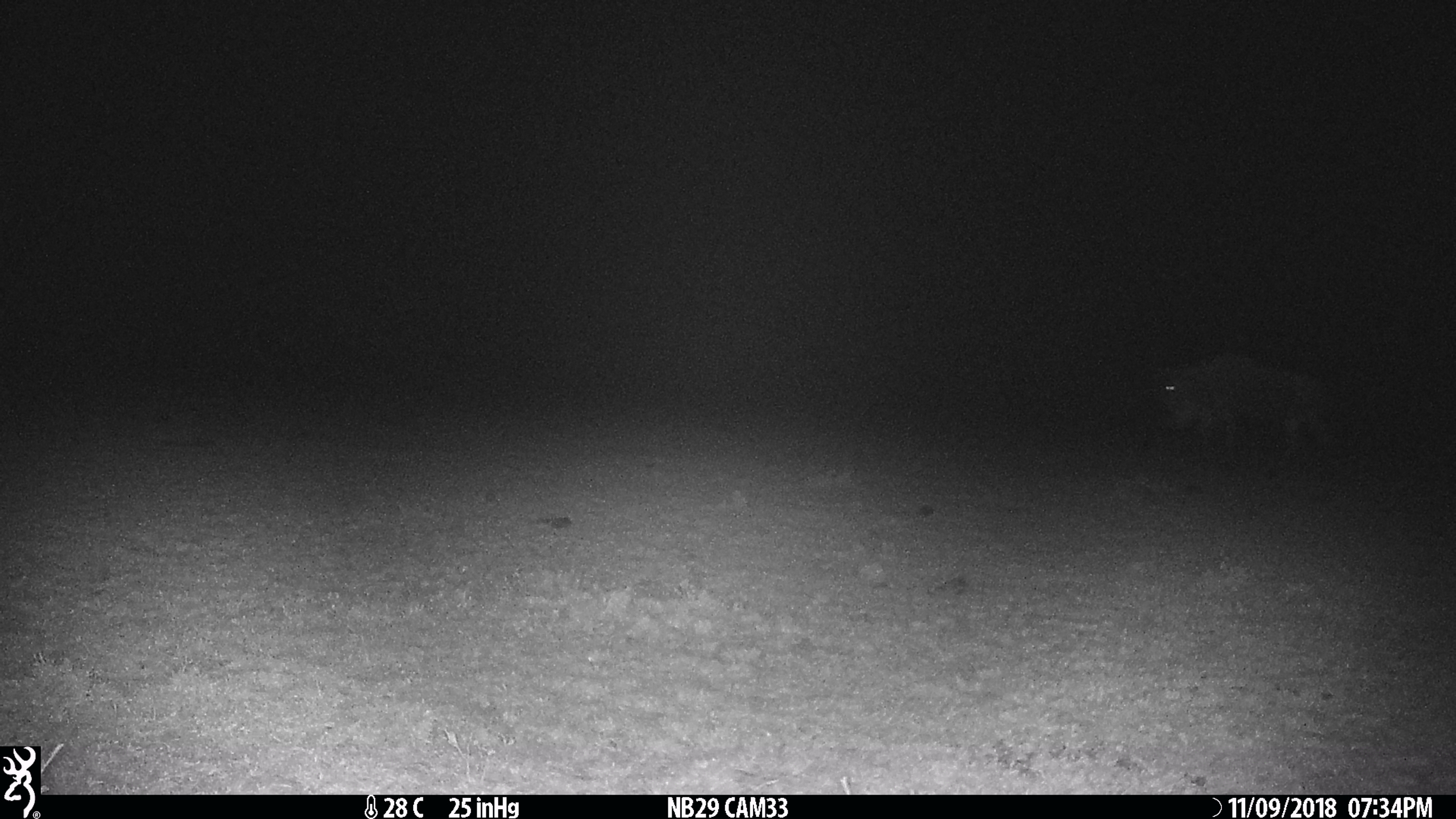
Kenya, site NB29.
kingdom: Animalia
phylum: Chordata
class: Mammalia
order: Artiodactyla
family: Bovidae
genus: Connochaetes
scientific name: Connochaetes taurinus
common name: blue wildebeest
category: wildebeest